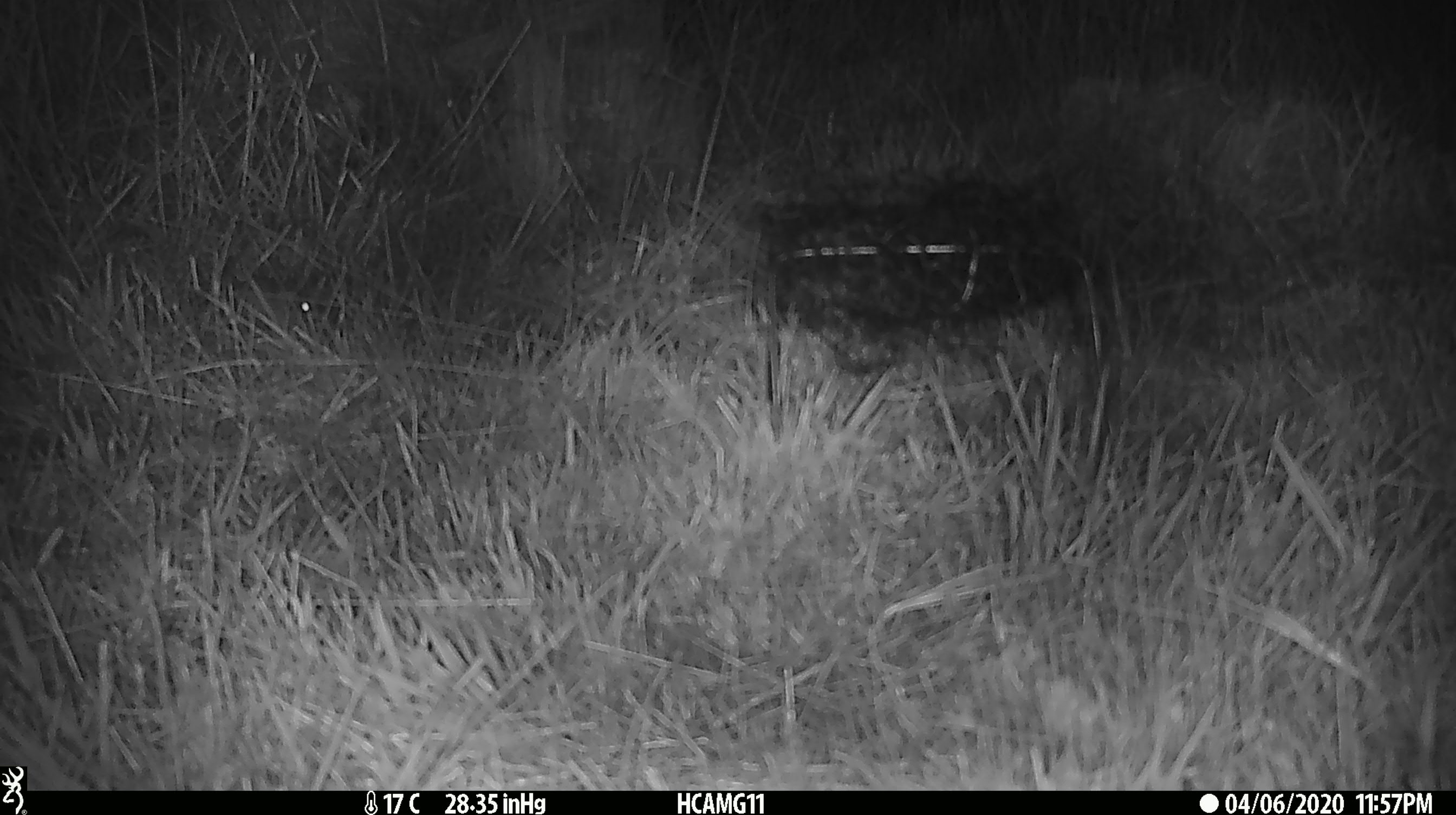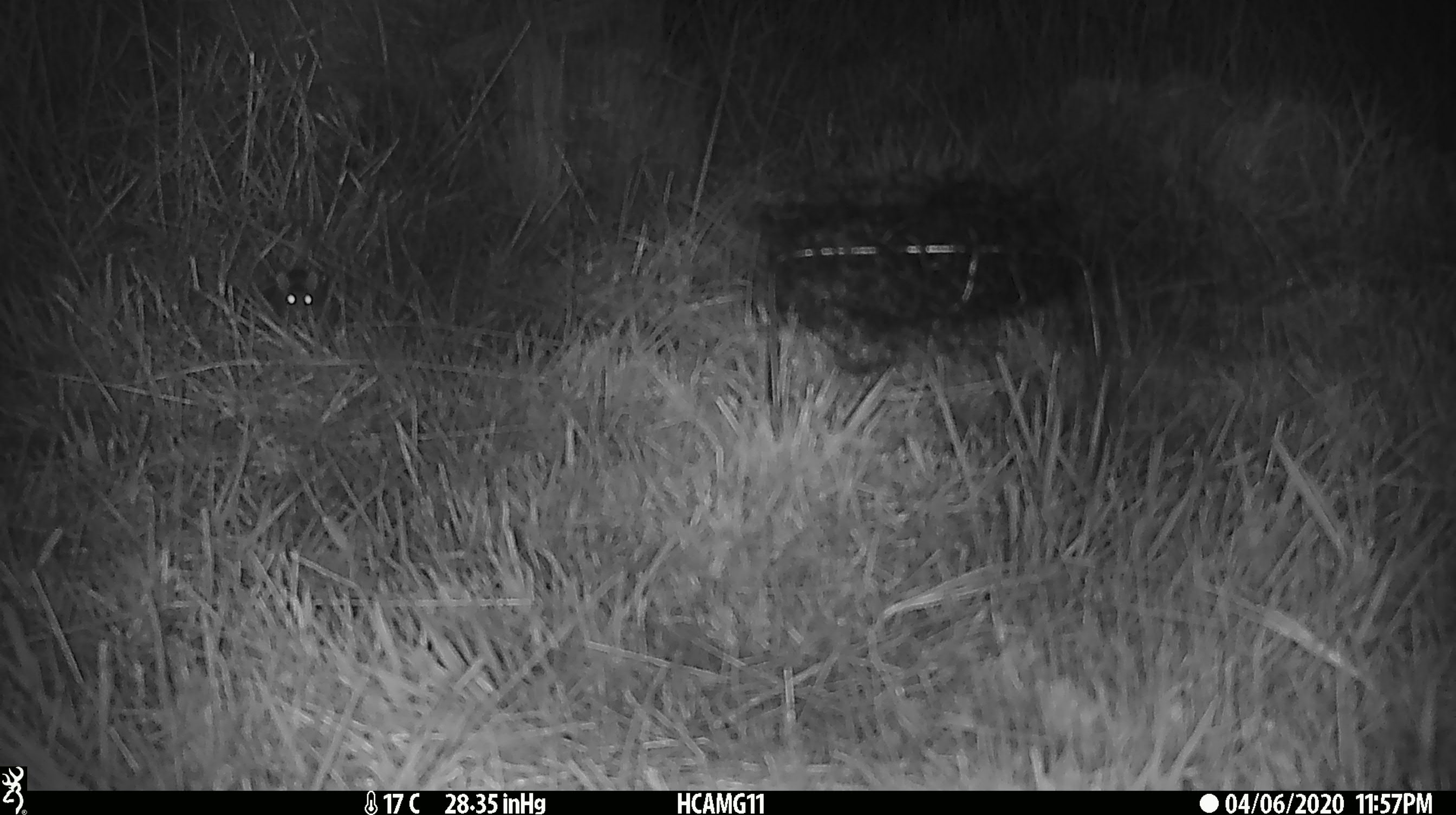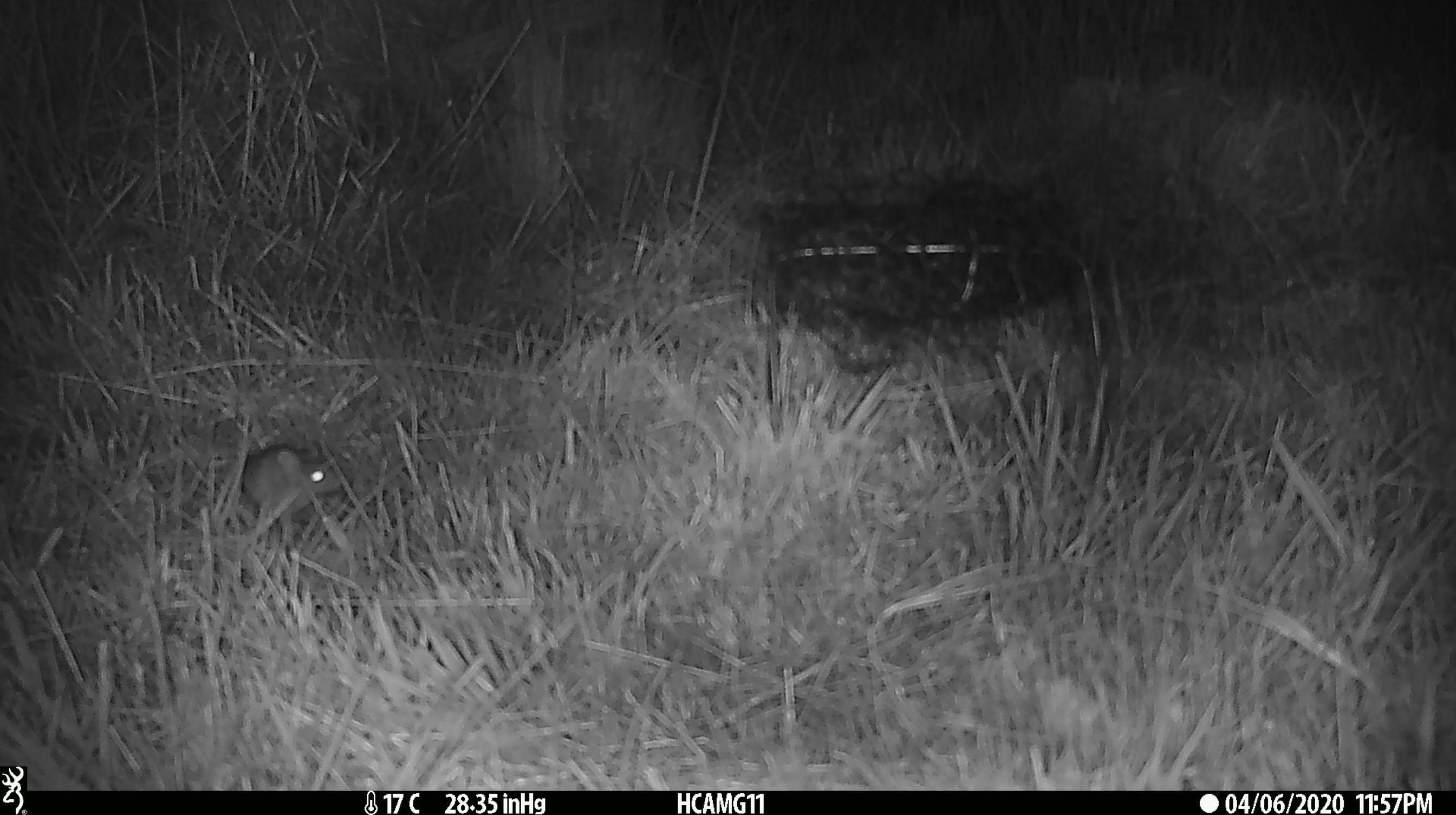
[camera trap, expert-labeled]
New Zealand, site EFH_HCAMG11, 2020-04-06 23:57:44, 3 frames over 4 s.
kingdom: Animalia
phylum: Chordata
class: Mammalia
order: Rodentia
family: Muridae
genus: Mus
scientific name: Mus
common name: mouse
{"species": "mouse (Mus)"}